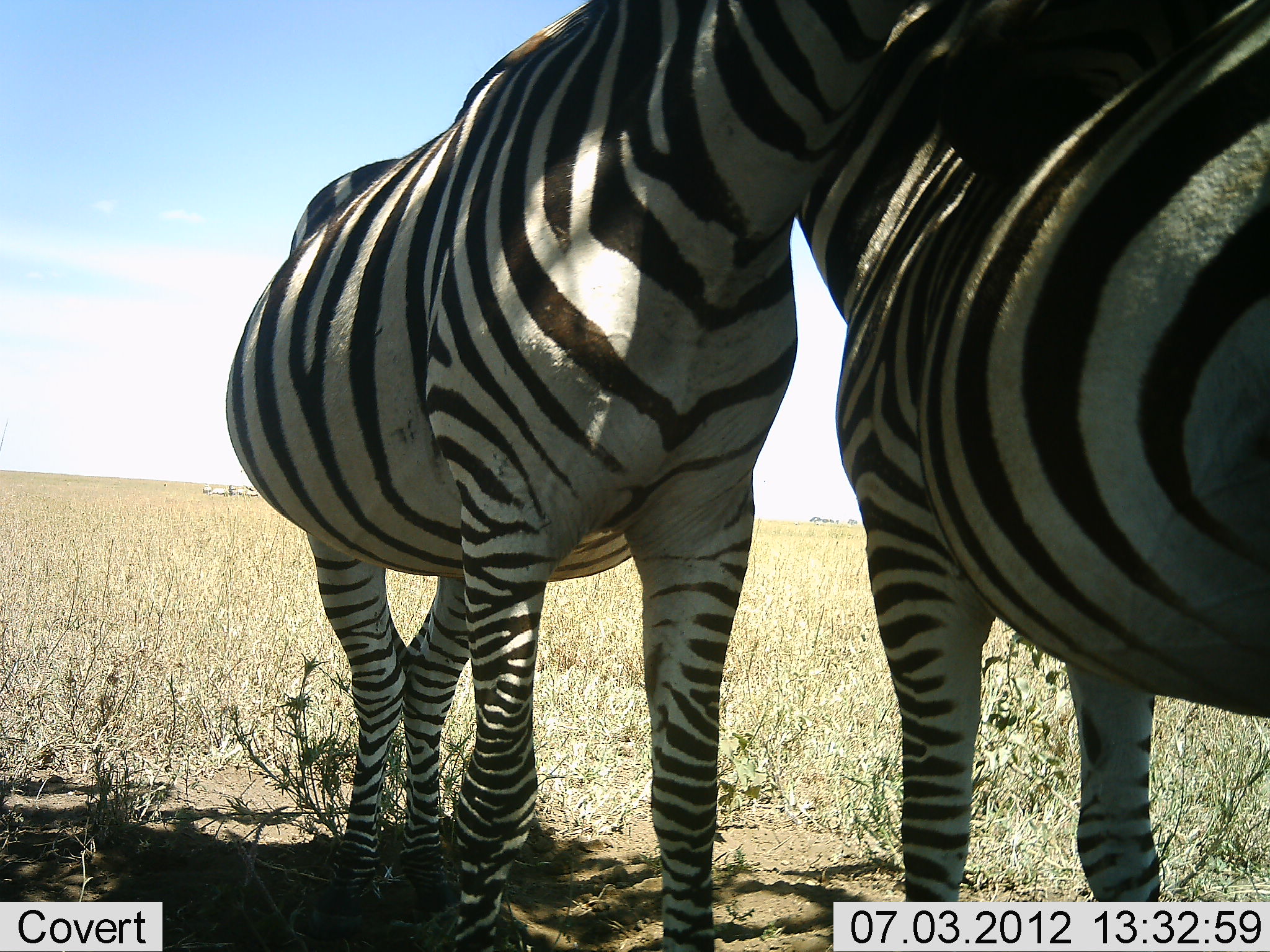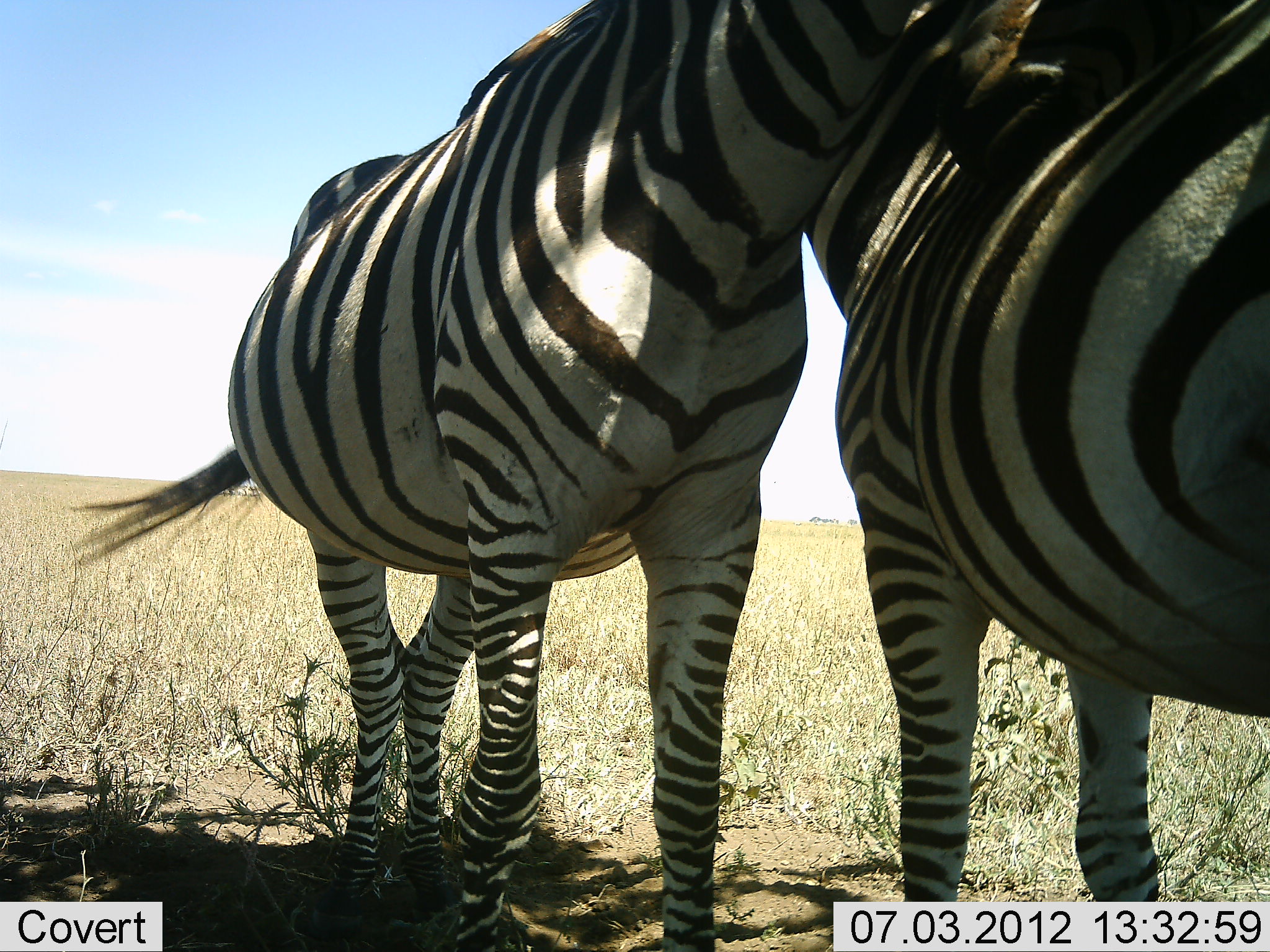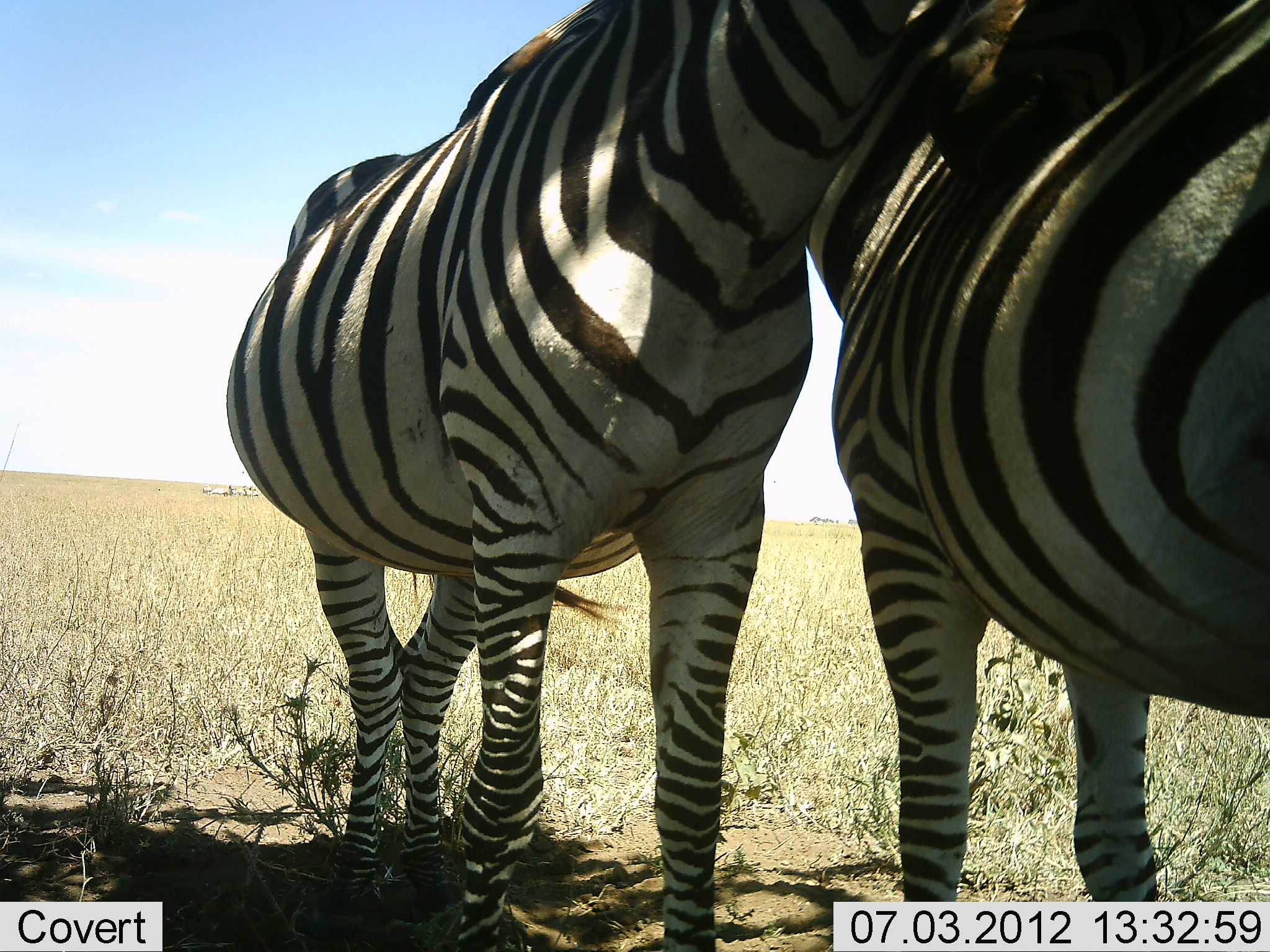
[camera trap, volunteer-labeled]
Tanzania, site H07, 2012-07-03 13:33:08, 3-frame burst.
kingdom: Animalia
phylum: Chordata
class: Mammalia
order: Perissodactyla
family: Equidae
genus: Equus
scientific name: Equus quagga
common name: plains zebra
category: zebra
Zebra (plains zebra) (Equus quagga), count 2. Behavior (volunteer vote fractions): standing 50%, resting 0%, moving 0%, interacting 60%. Young present (vote fraction): 0%. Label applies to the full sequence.